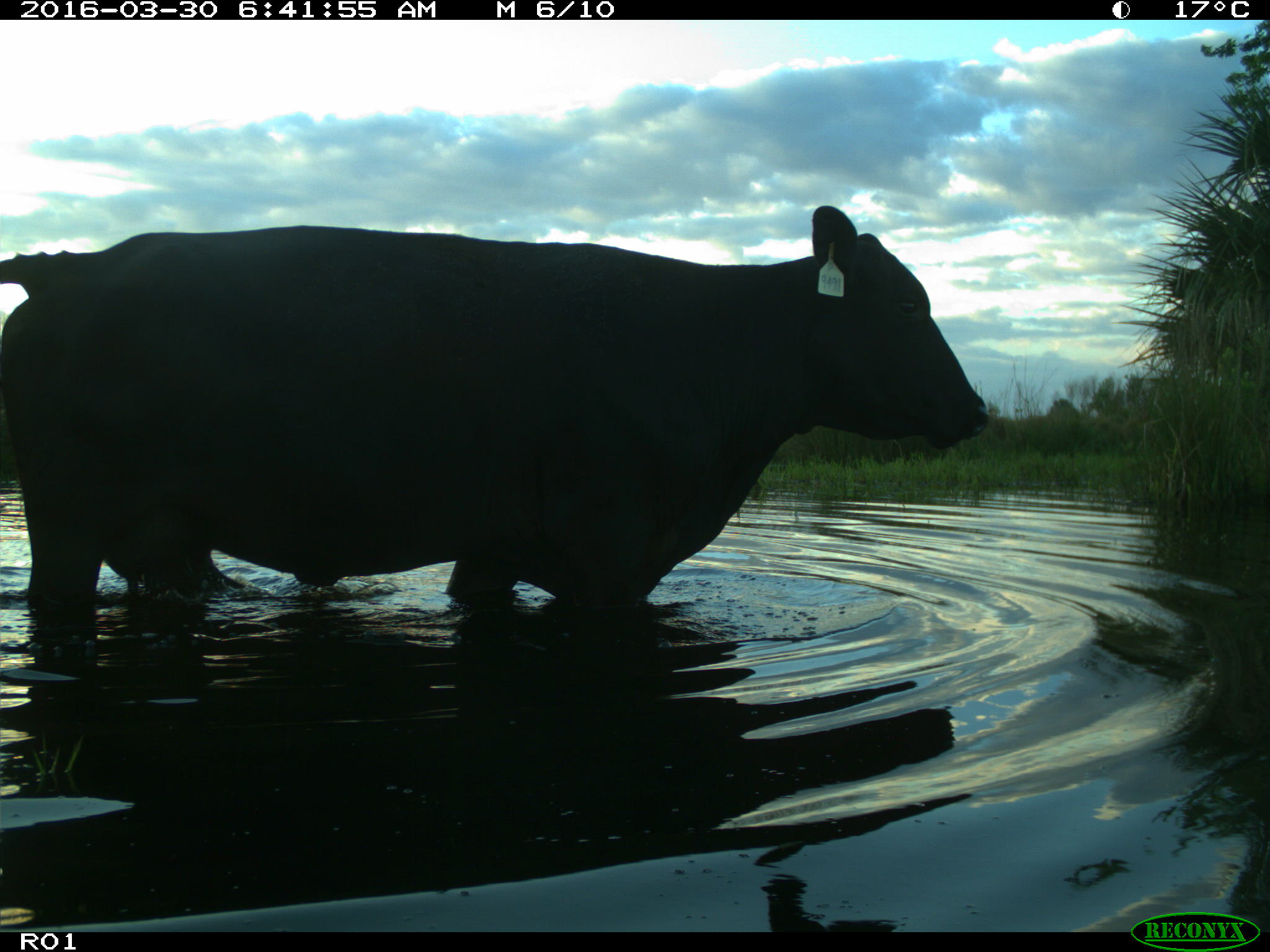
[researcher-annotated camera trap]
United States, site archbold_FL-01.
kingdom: Animalia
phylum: Chordata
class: Mammalia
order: Artiodactyla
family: Bovidae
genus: Bos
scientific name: Bos taurus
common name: domestic cow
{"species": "Bos taurus (domestic cow)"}